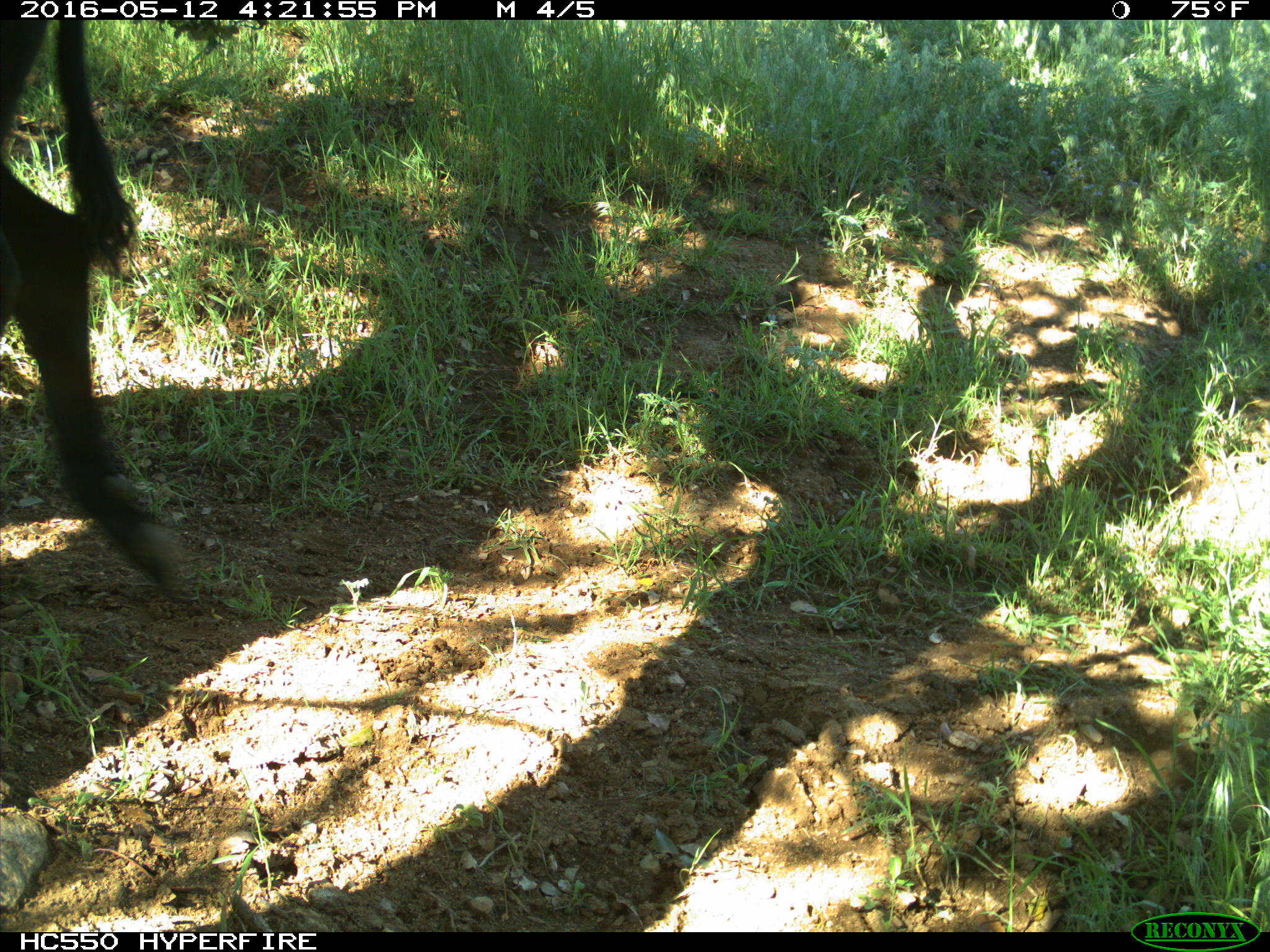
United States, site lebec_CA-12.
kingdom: Animalia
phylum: Chordata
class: Mammalia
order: Artiodactyla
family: Bovidae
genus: Bos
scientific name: Bos taurus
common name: domestic cow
Bos taurus (domestic cow).